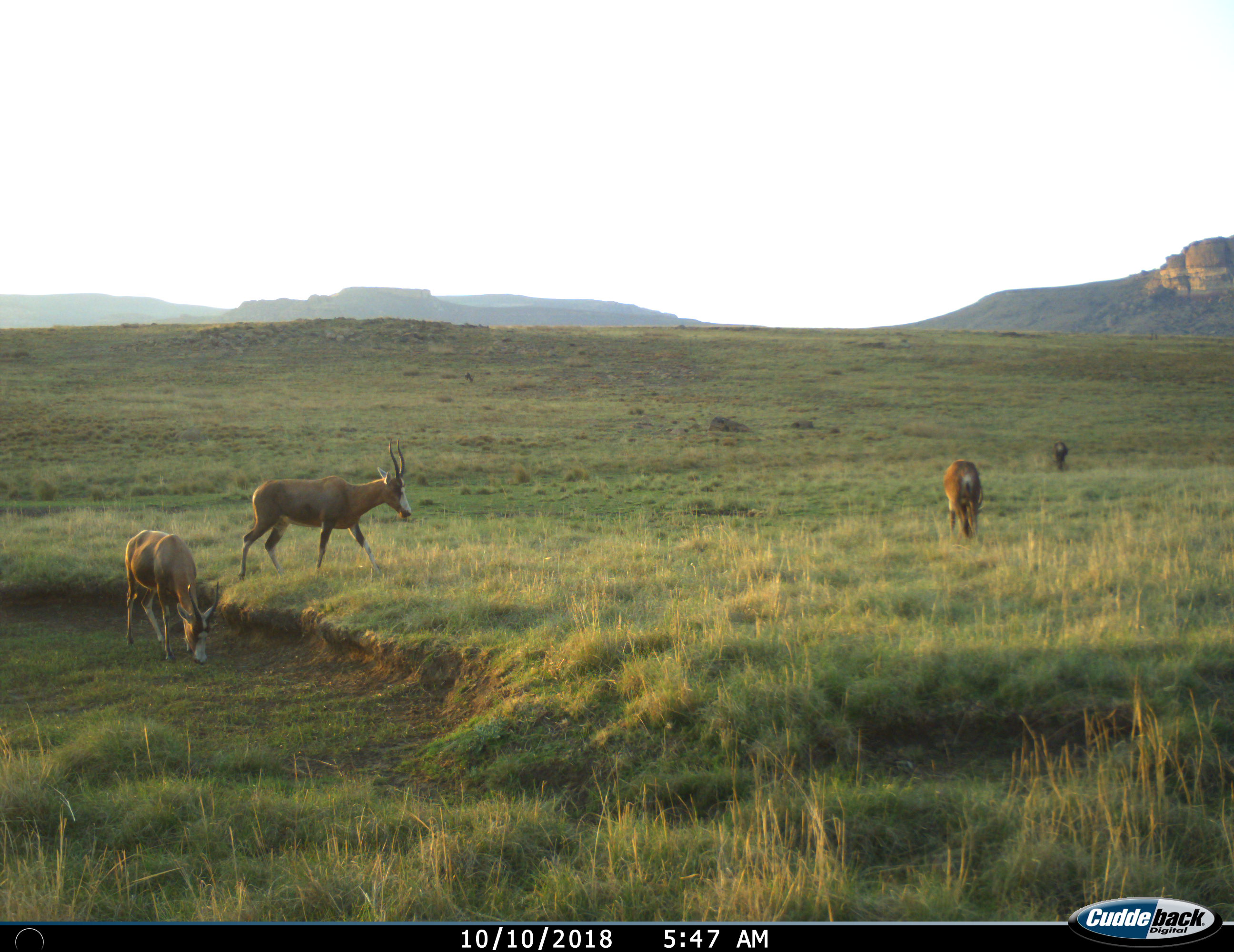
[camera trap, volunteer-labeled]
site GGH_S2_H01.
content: unidentified animal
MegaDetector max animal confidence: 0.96